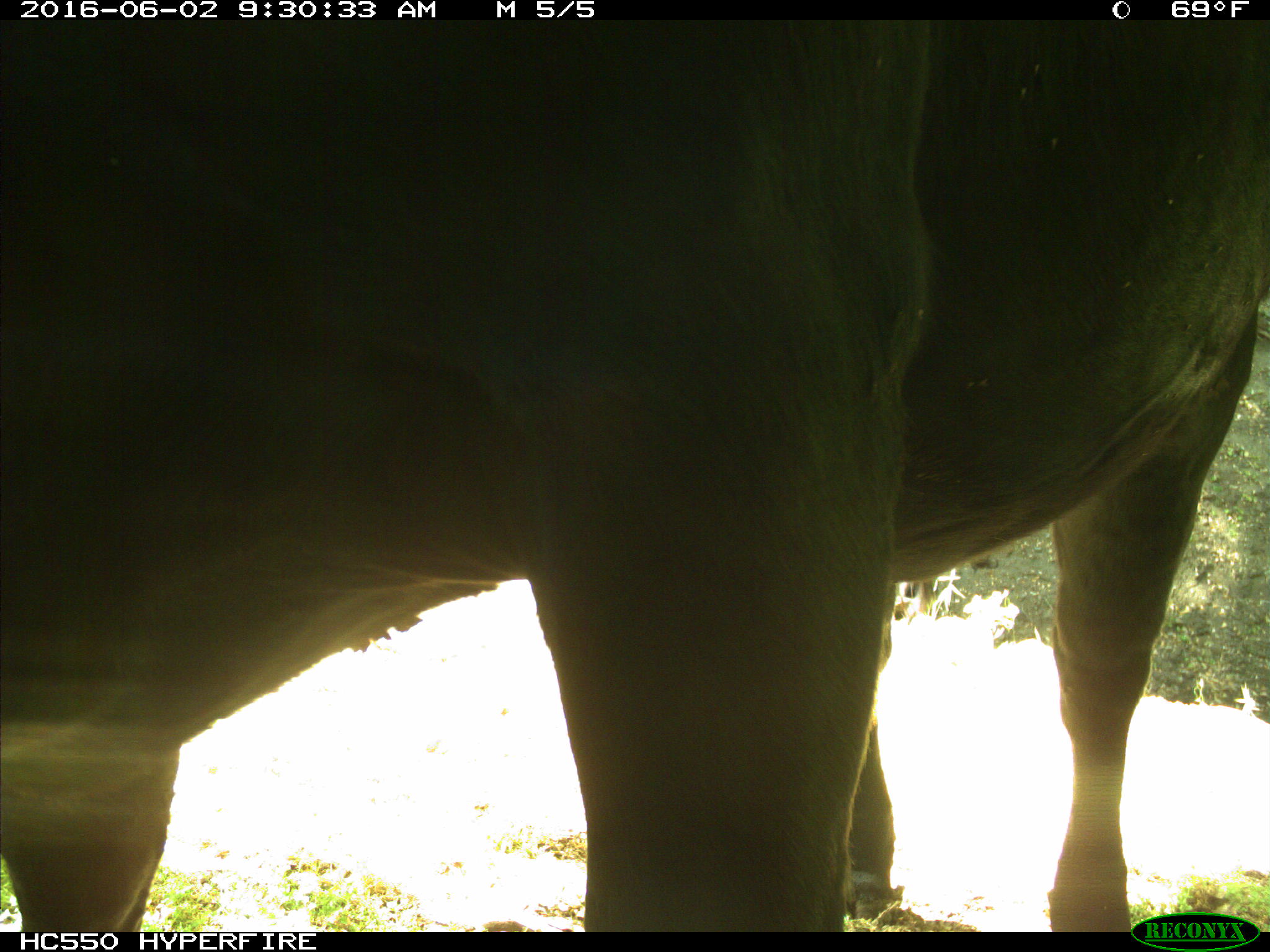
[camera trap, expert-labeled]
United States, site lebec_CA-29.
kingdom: Animalia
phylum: Chordata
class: Mammalia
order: Artiodactyla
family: Bovidae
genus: Bos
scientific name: Bos taurus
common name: domestic cow